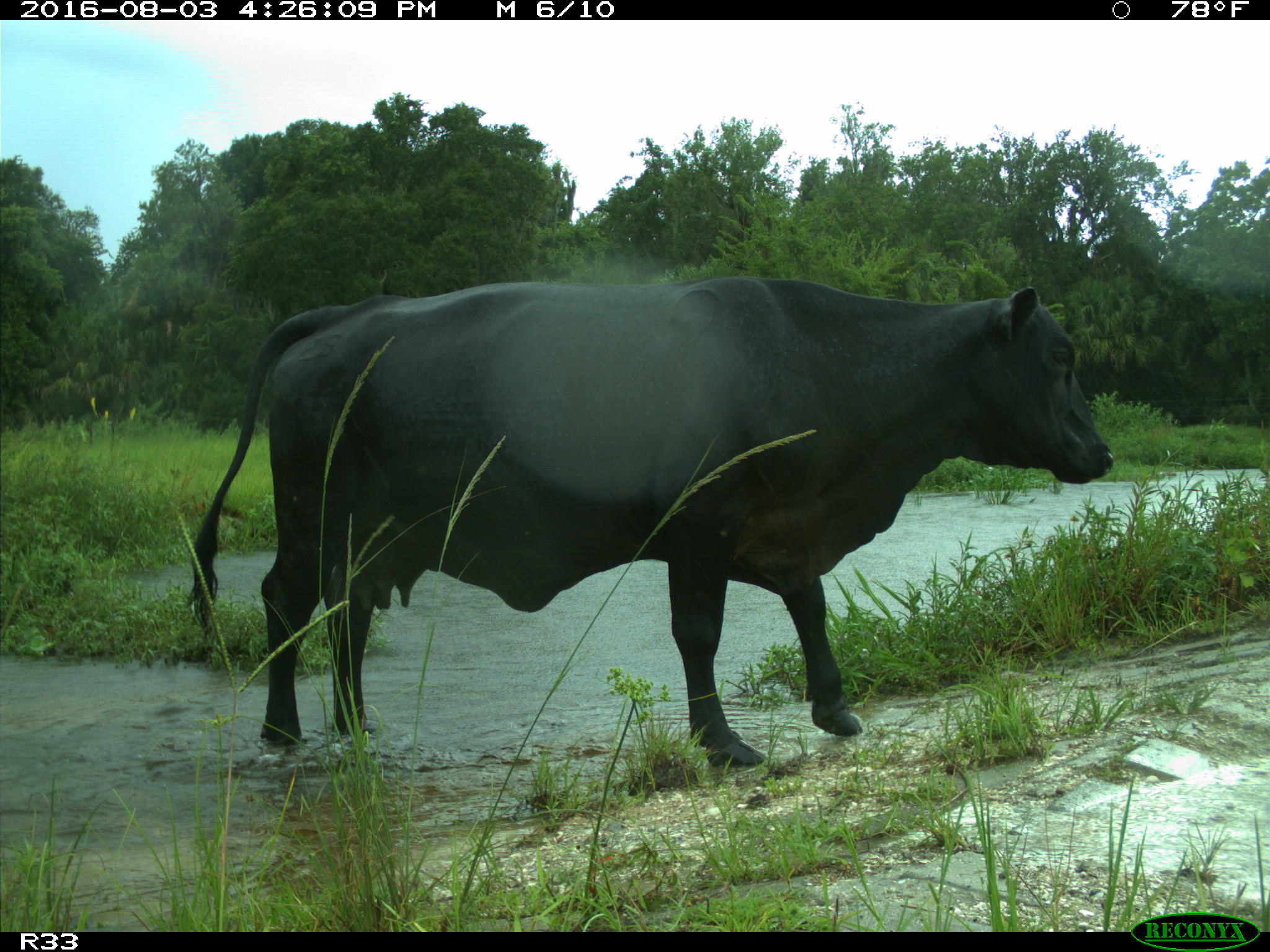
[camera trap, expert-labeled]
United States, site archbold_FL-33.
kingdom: Animalia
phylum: Chordata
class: Mammalia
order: Artiodactyla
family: Bovidae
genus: Bos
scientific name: Bos taurus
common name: domestic cow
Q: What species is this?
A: Bos taurus (domestic cow).